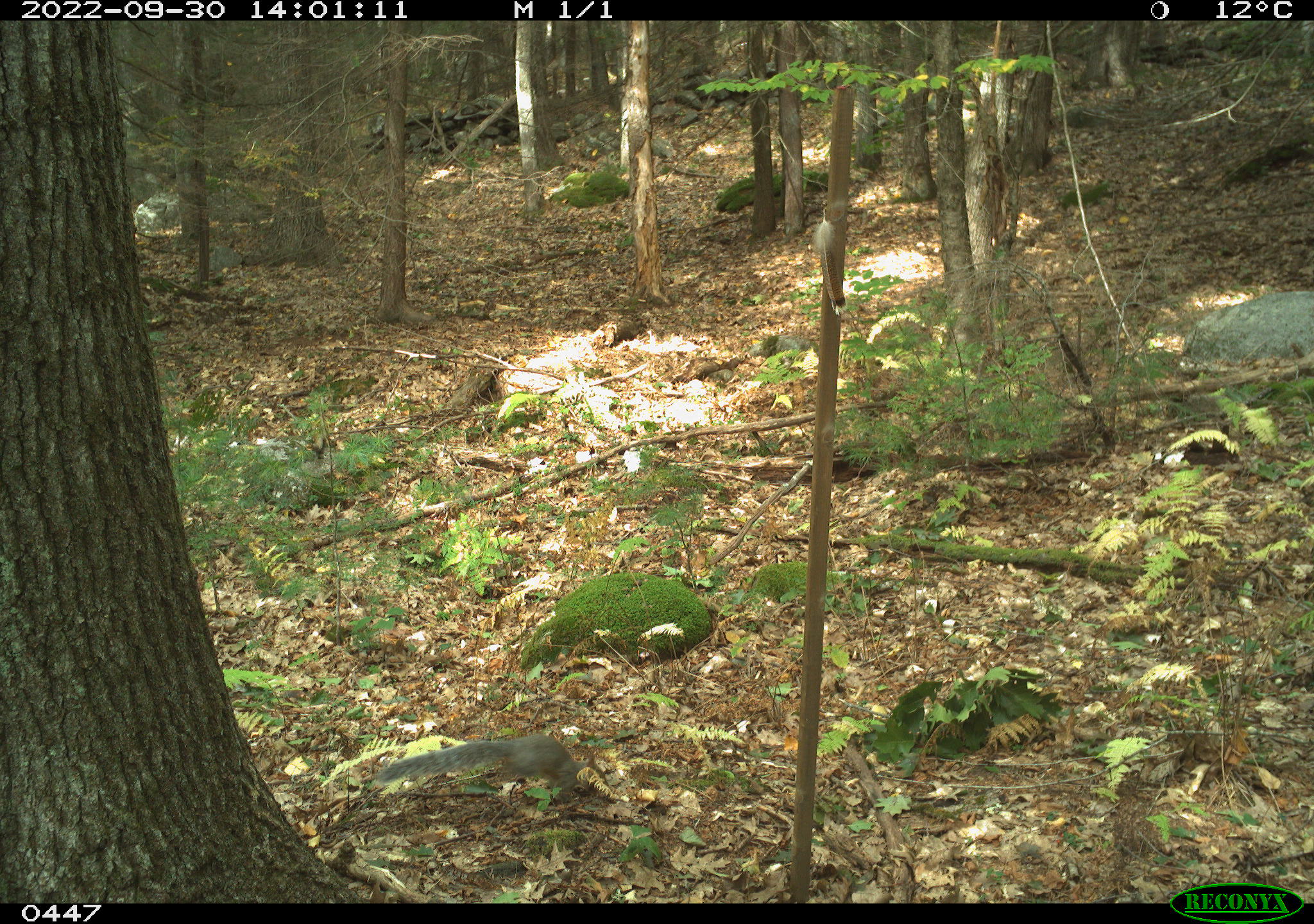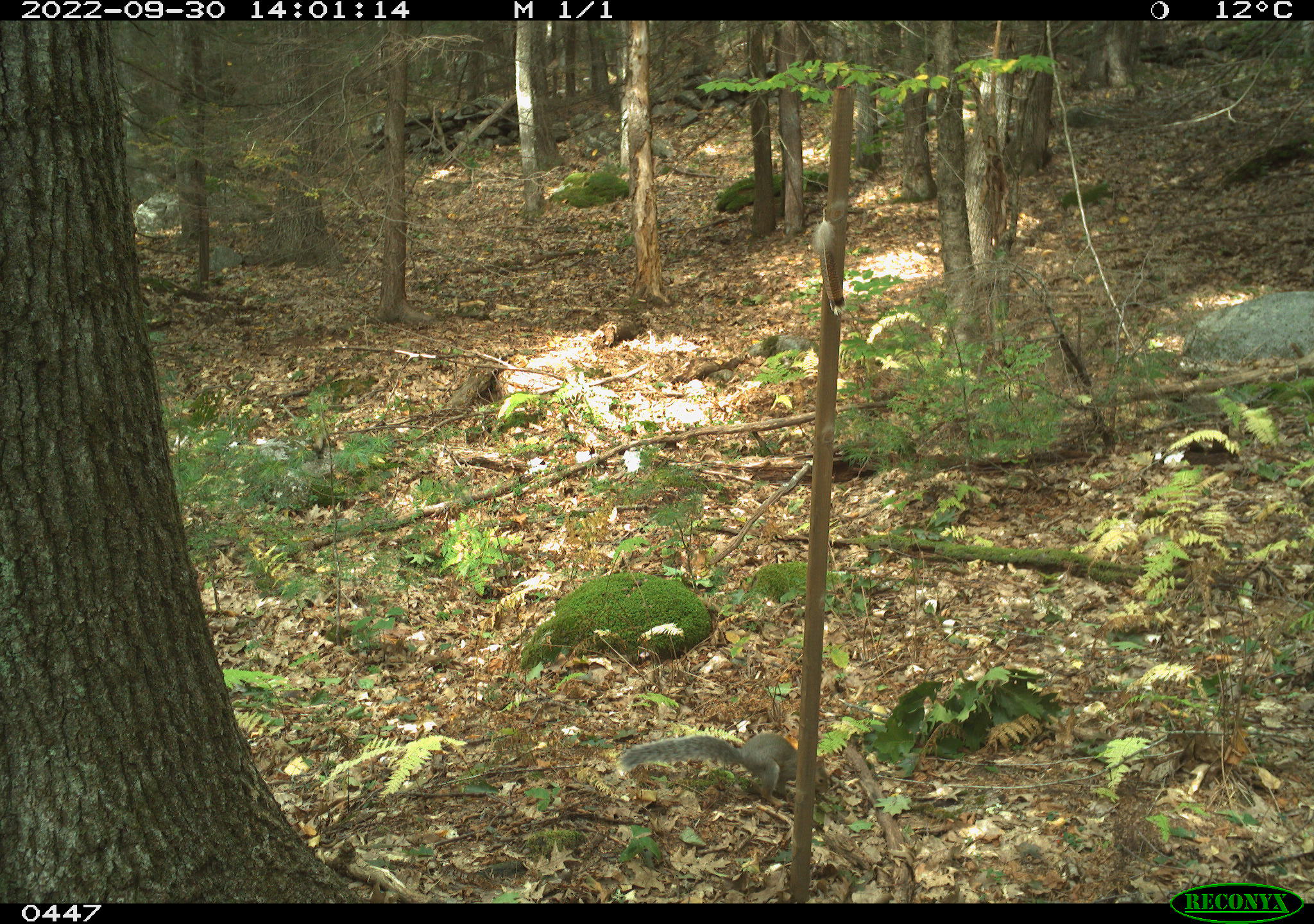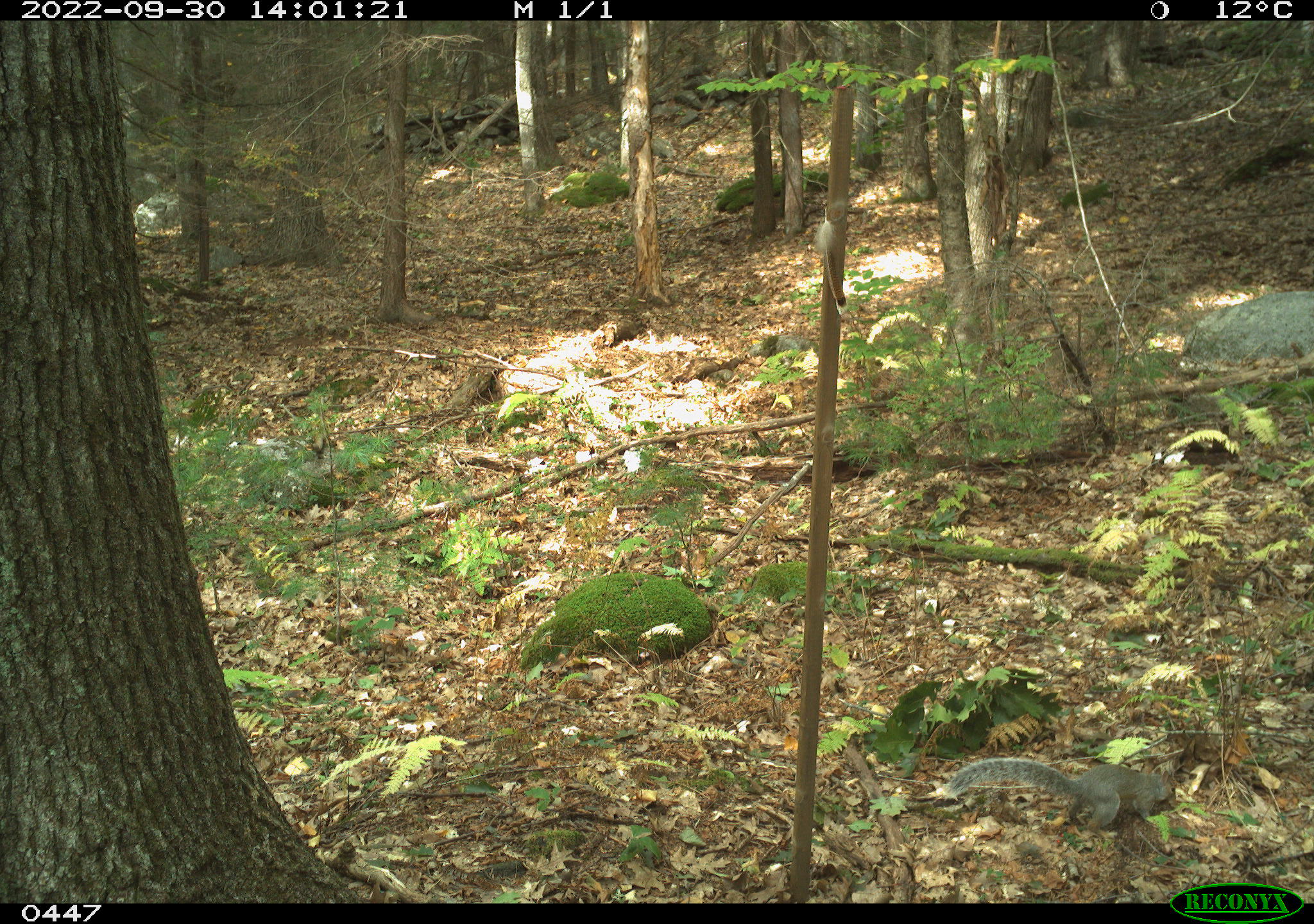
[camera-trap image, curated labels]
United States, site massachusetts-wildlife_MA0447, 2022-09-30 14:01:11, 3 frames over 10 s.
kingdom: Animalia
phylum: Chordata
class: Mammalia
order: Rodentia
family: Sciuridae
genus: Sciurus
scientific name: Sciurus carolinensis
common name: gray squirrel